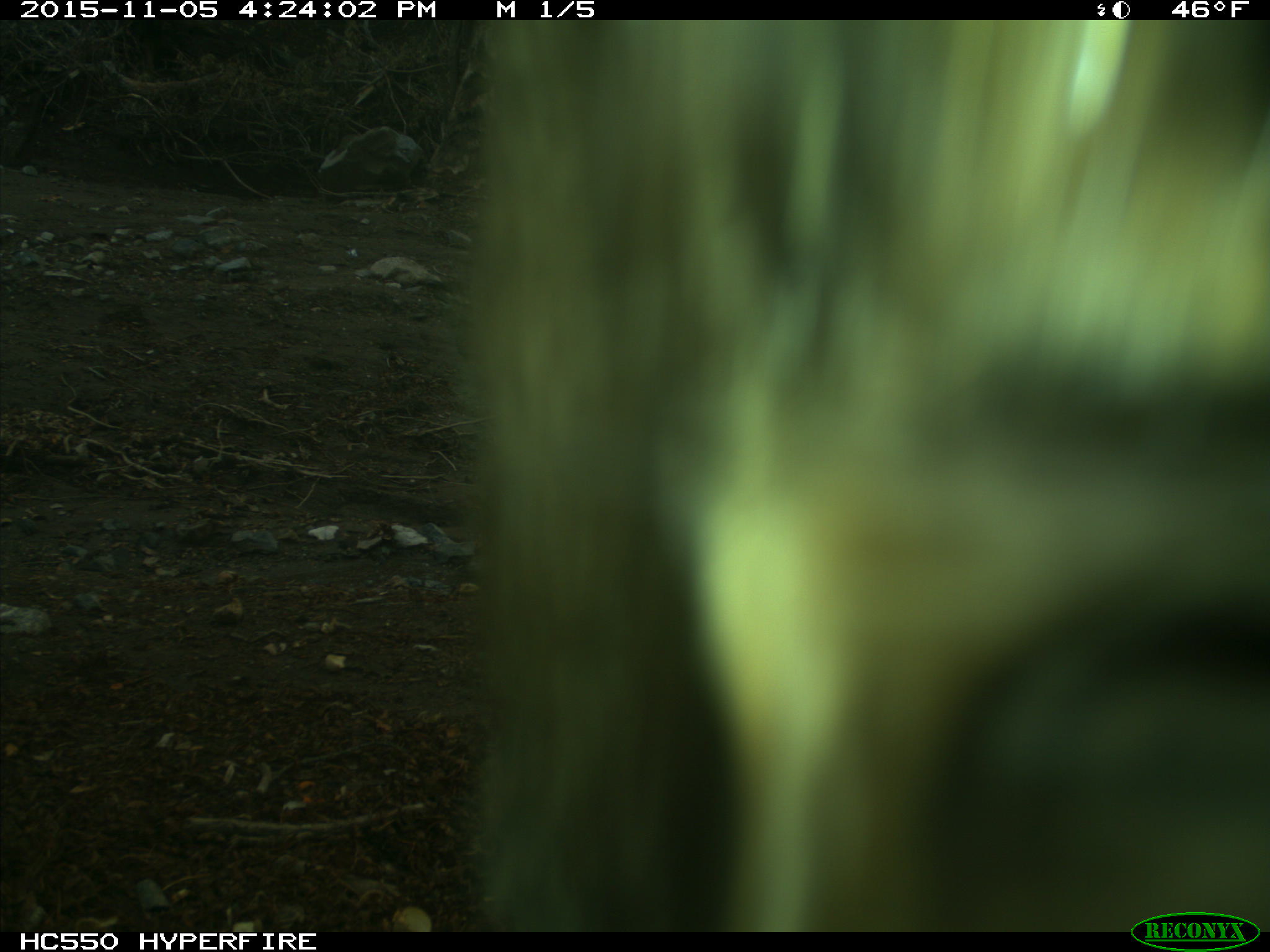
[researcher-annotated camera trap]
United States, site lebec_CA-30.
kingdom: Animalia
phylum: Chordata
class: Mammalia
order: Carnivora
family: Ursidae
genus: Ursus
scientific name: Ursus americanus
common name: american black bear